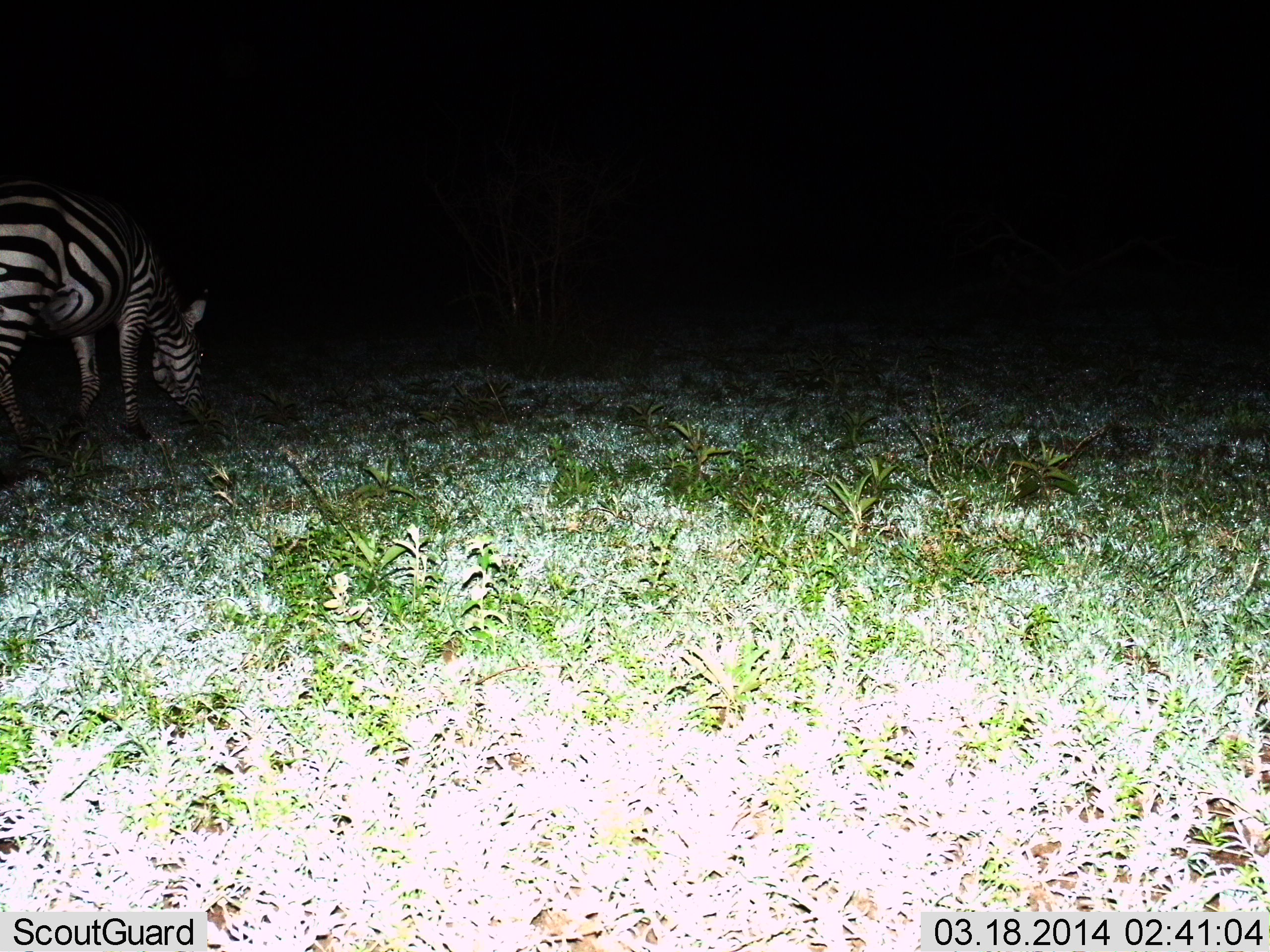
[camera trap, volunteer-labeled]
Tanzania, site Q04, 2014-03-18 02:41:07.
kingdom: Animalia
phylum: Chordata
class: Mammalia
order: Perissodactyla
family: Equidae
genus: Equus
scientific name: Equus quagga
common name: plains zebra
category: zebra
Zebra (plains zebra) (Equus quagga), count 1. Behavior (volunteer vote fractions): standing 10%, resting 0%, moving 10%, interacting 0%. Young present (vote fraction): 0%. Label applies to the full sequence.